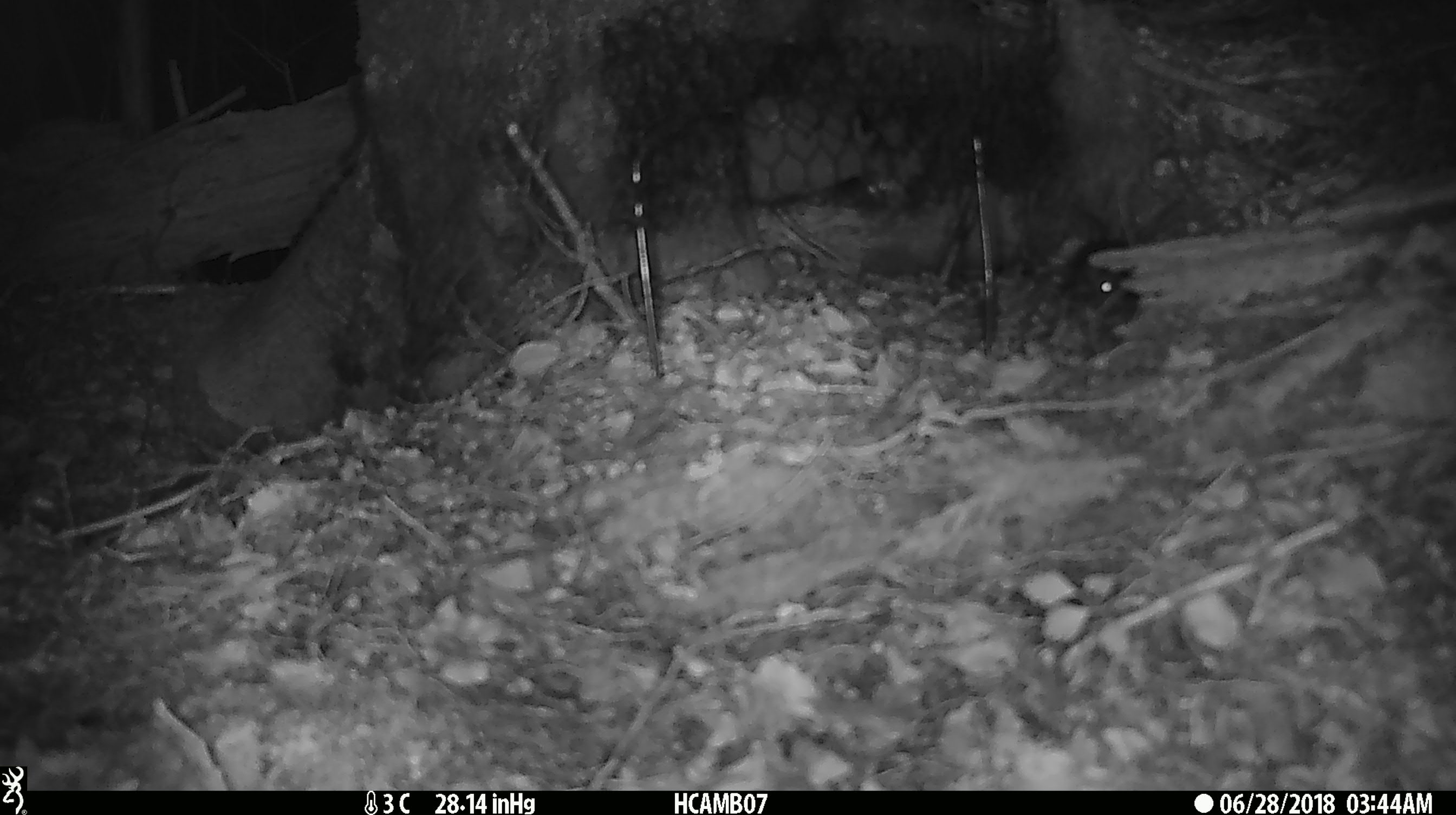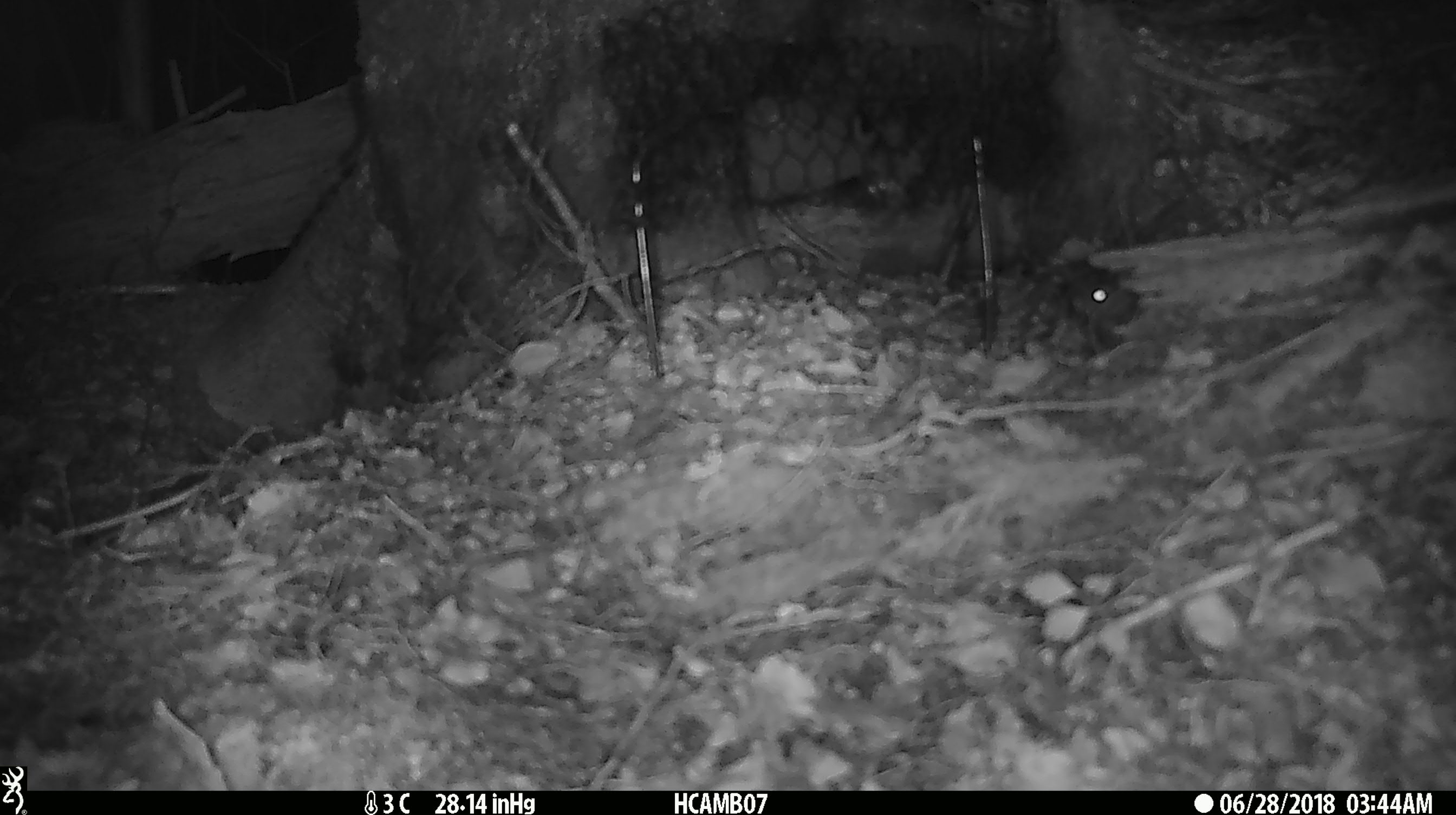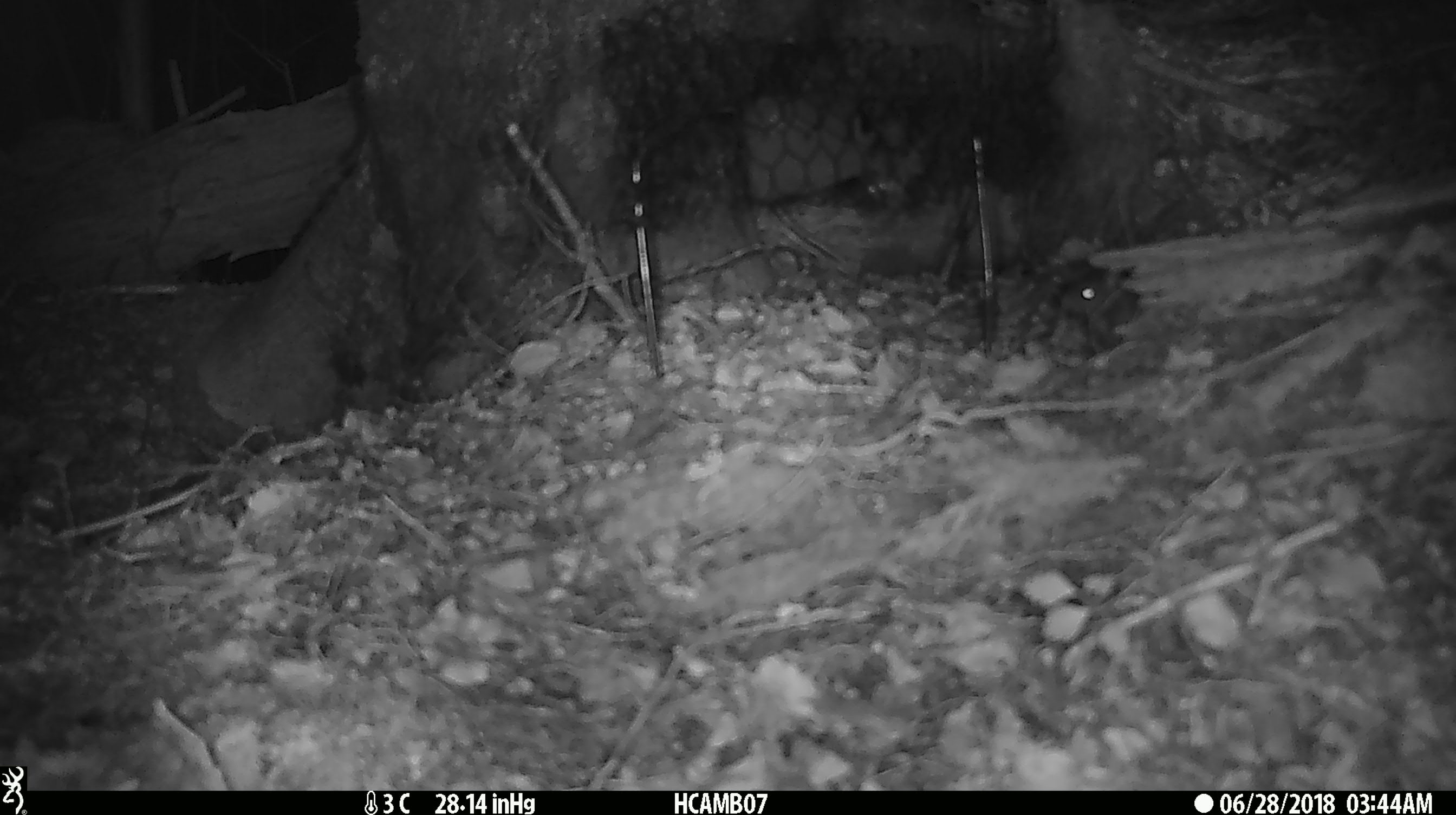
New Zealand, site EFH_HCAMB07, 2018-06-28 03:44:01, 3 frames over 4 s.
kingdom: Animalia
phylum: Chordata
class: Mammalia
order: Rodentia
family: Muridae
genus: Mus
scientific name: Mus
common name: mouse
Mouse (Mus).